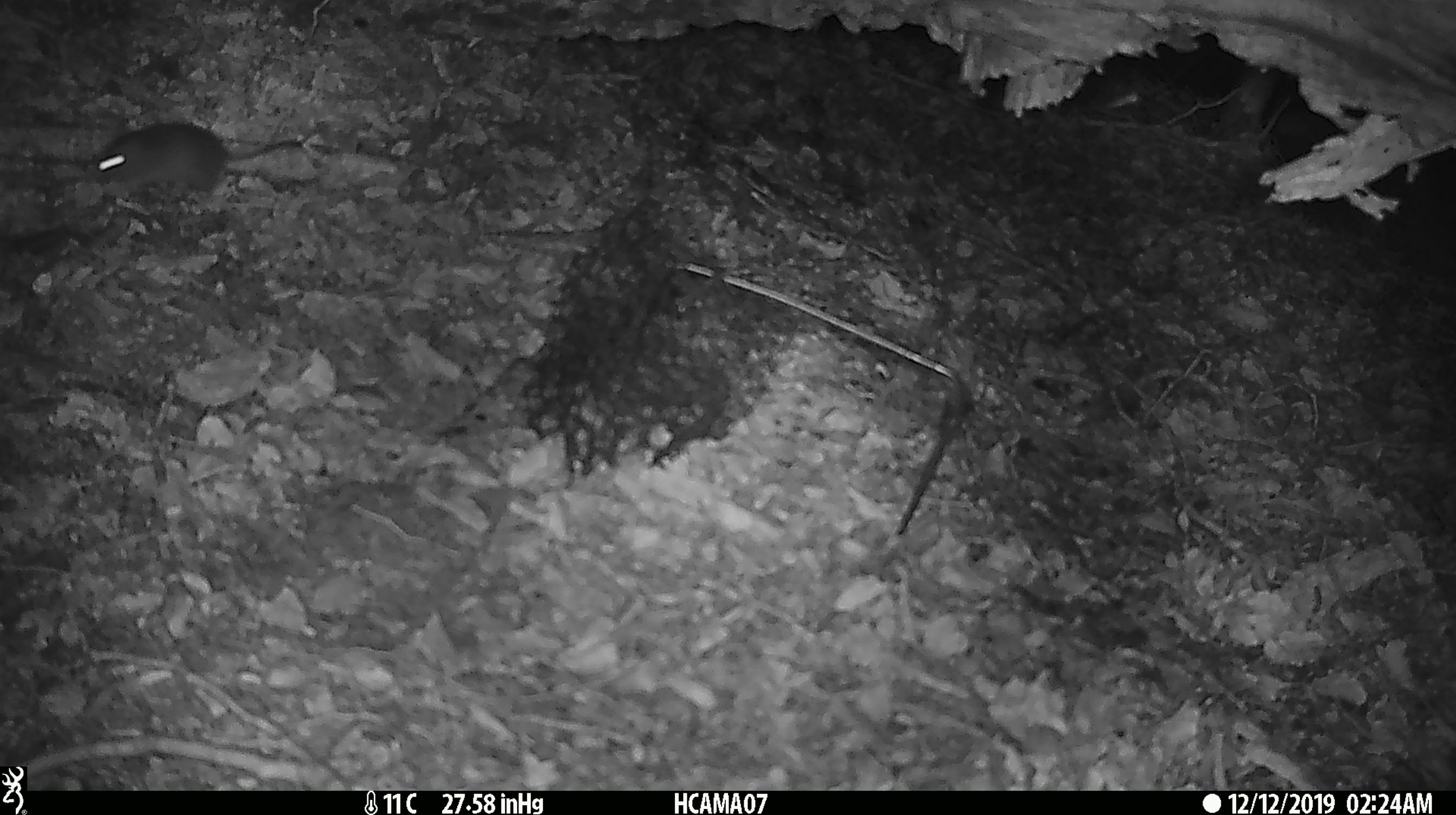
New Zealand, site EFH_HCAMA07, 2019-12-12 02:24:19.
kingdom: Animalia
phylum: Chordata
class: Mammalia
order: Rodentia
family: Muridae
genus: Mus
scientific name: Mus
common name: mouse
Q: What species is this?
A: Mouse (Mus).